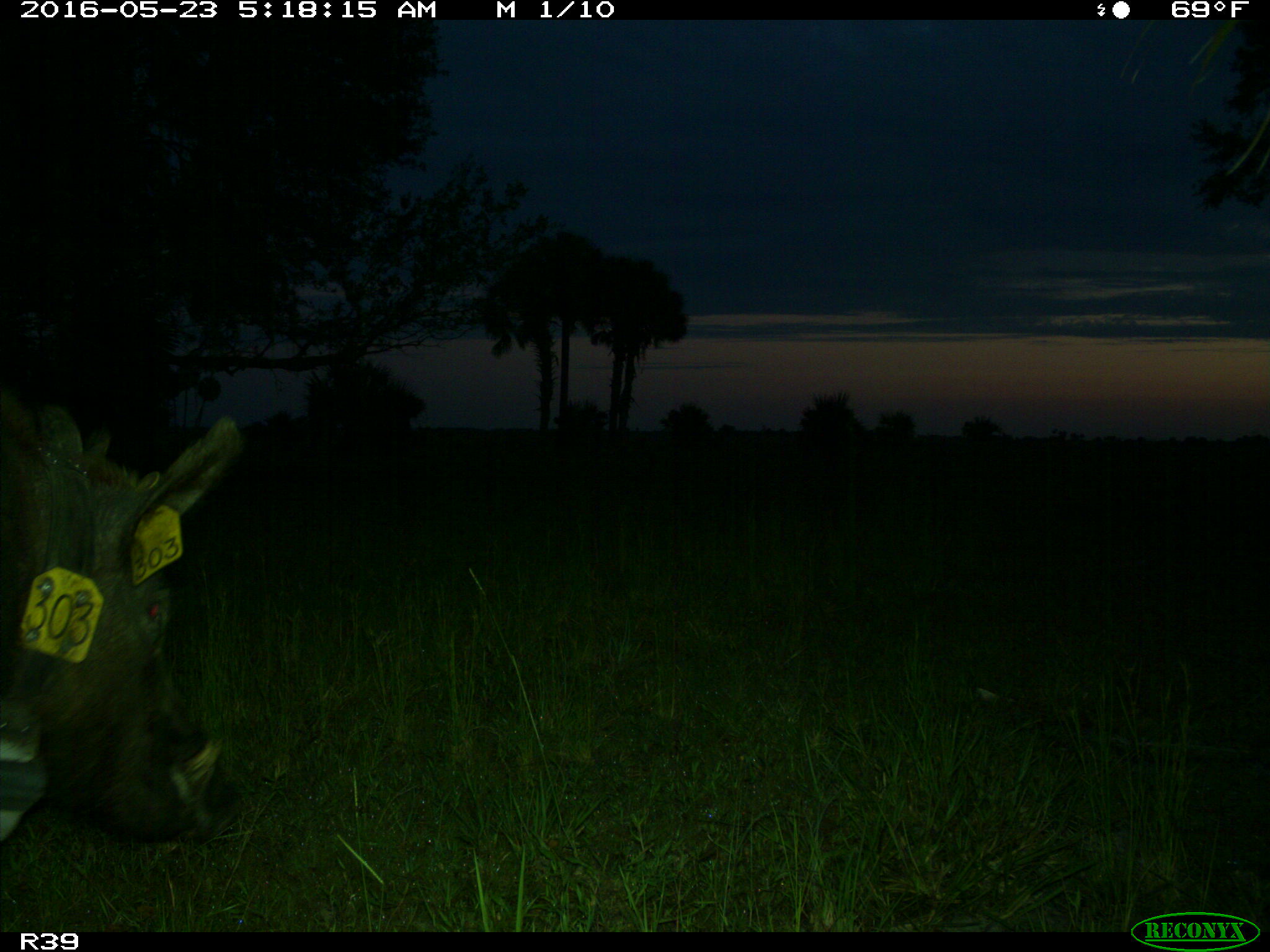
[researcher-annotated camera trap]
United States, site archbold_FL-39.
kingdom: Animalia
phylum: Chordata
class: Mammalia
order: Artiodactyla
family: Suidae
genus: Sus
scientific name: Sus scrofa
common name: wild boar